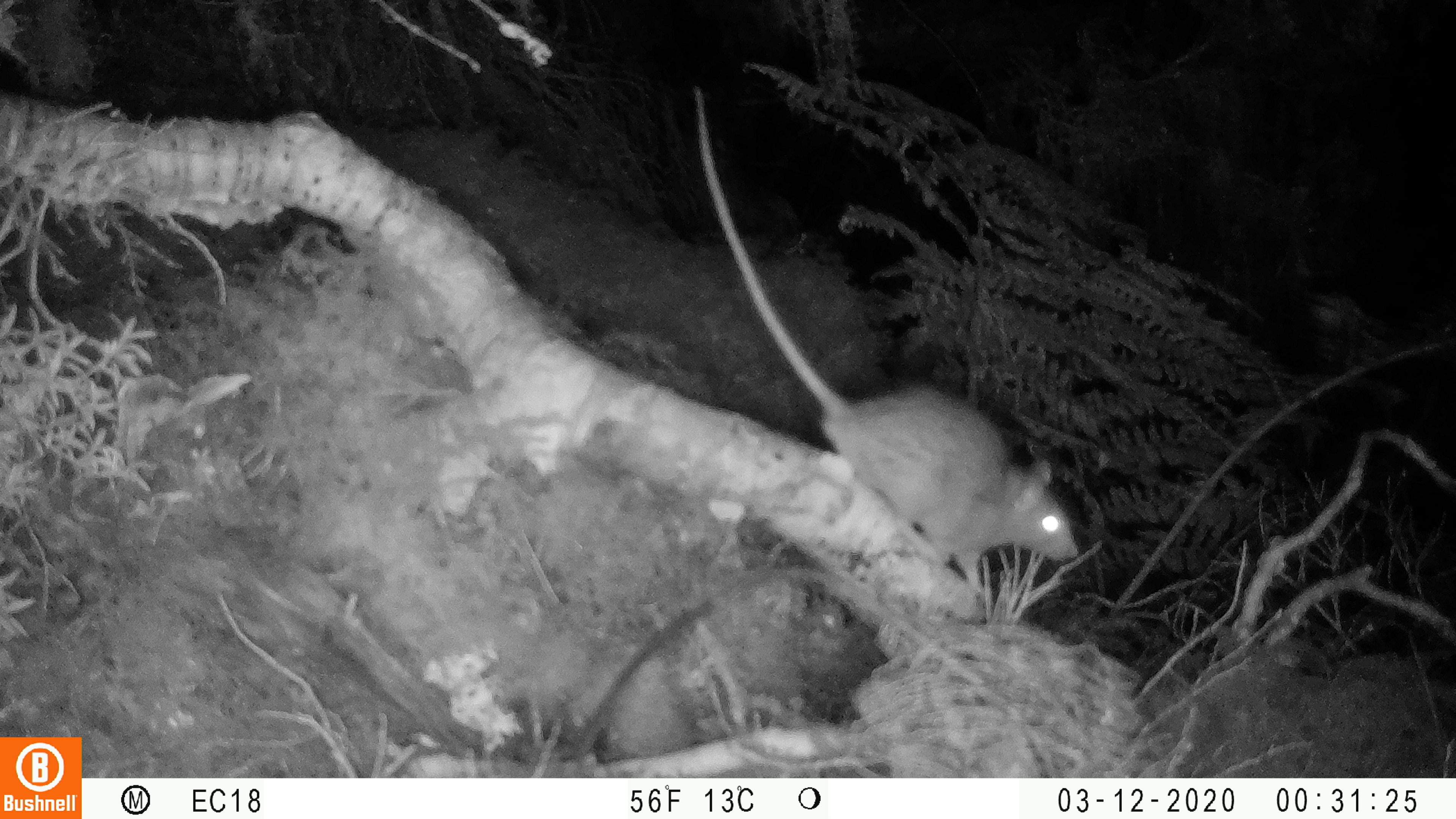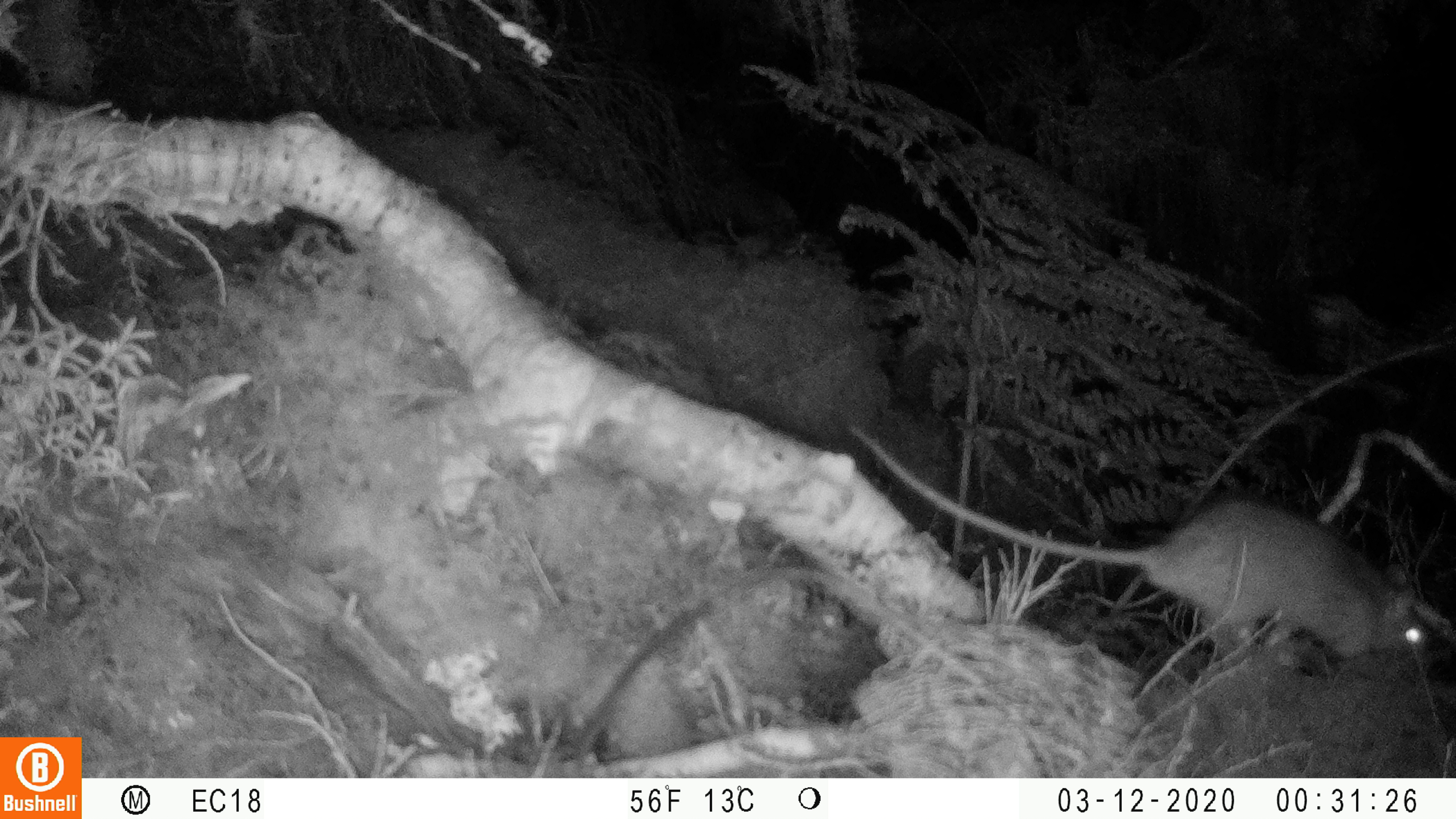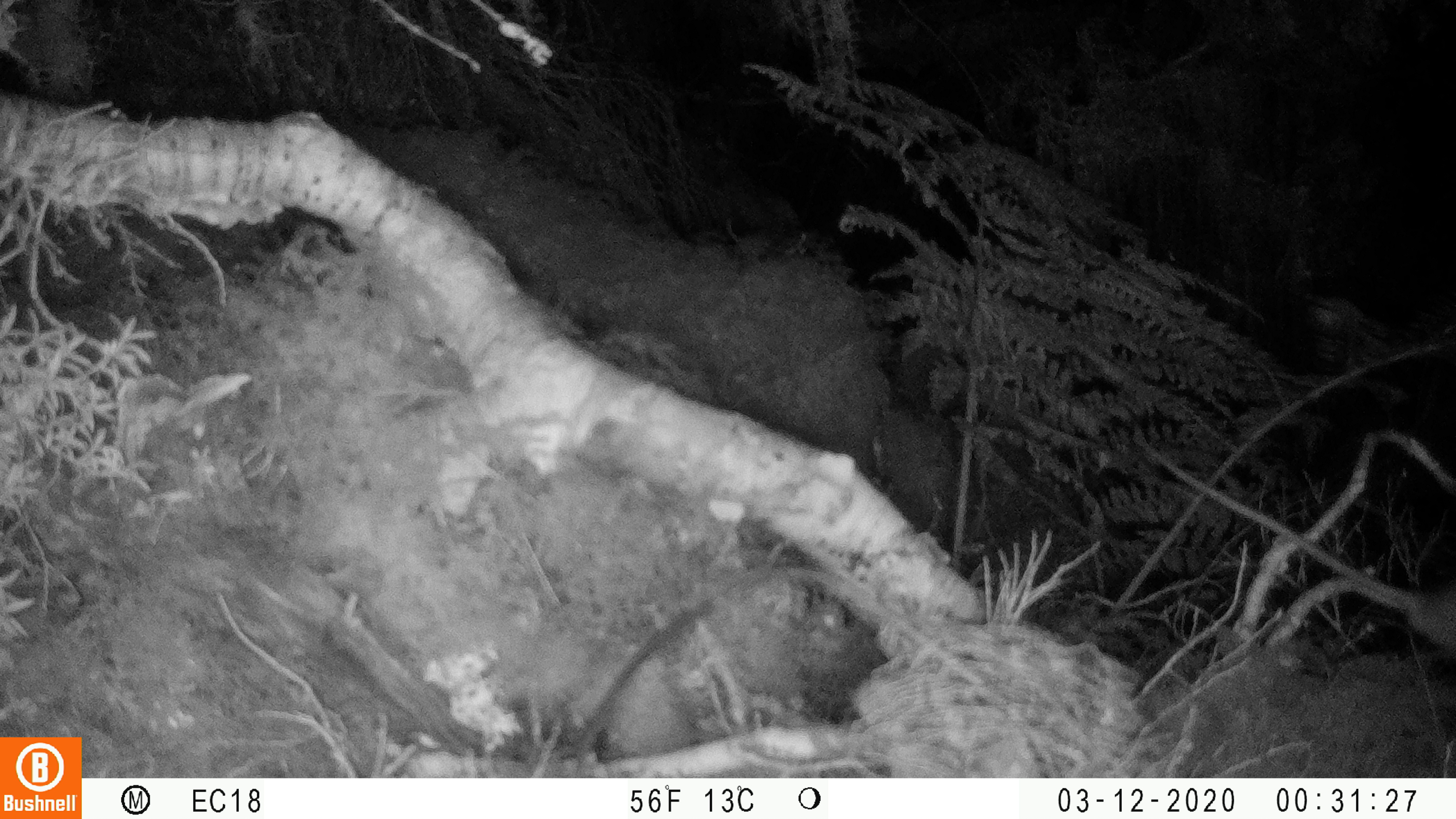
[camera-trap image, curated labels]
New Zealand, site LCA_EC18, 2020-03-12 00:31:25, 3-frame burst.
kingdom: Animalia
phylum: Chordata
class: Mammalia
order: Rodentia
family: Muridae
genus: Rattus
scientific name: Rattus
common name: rat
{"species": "rat (Rattus)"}